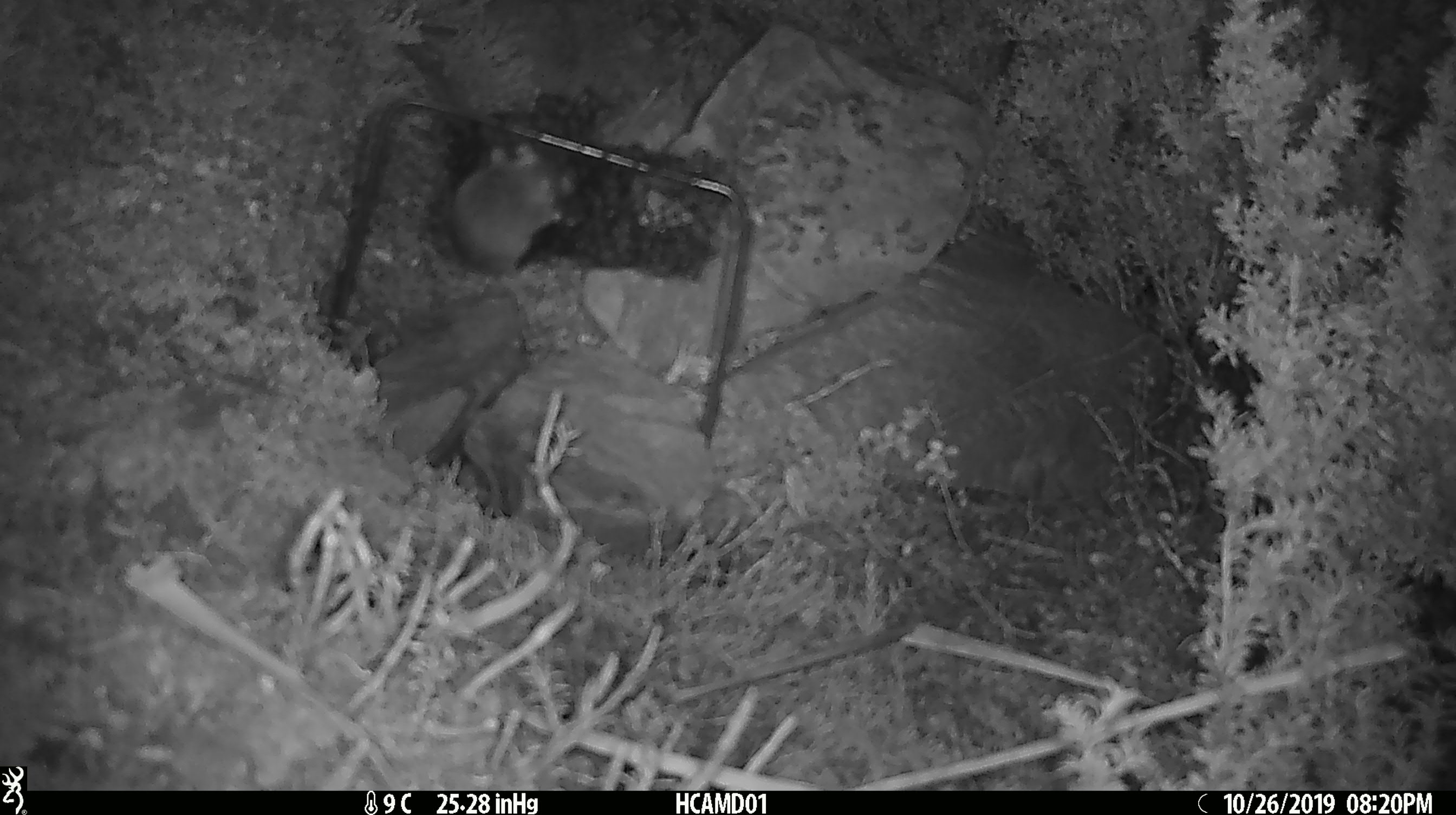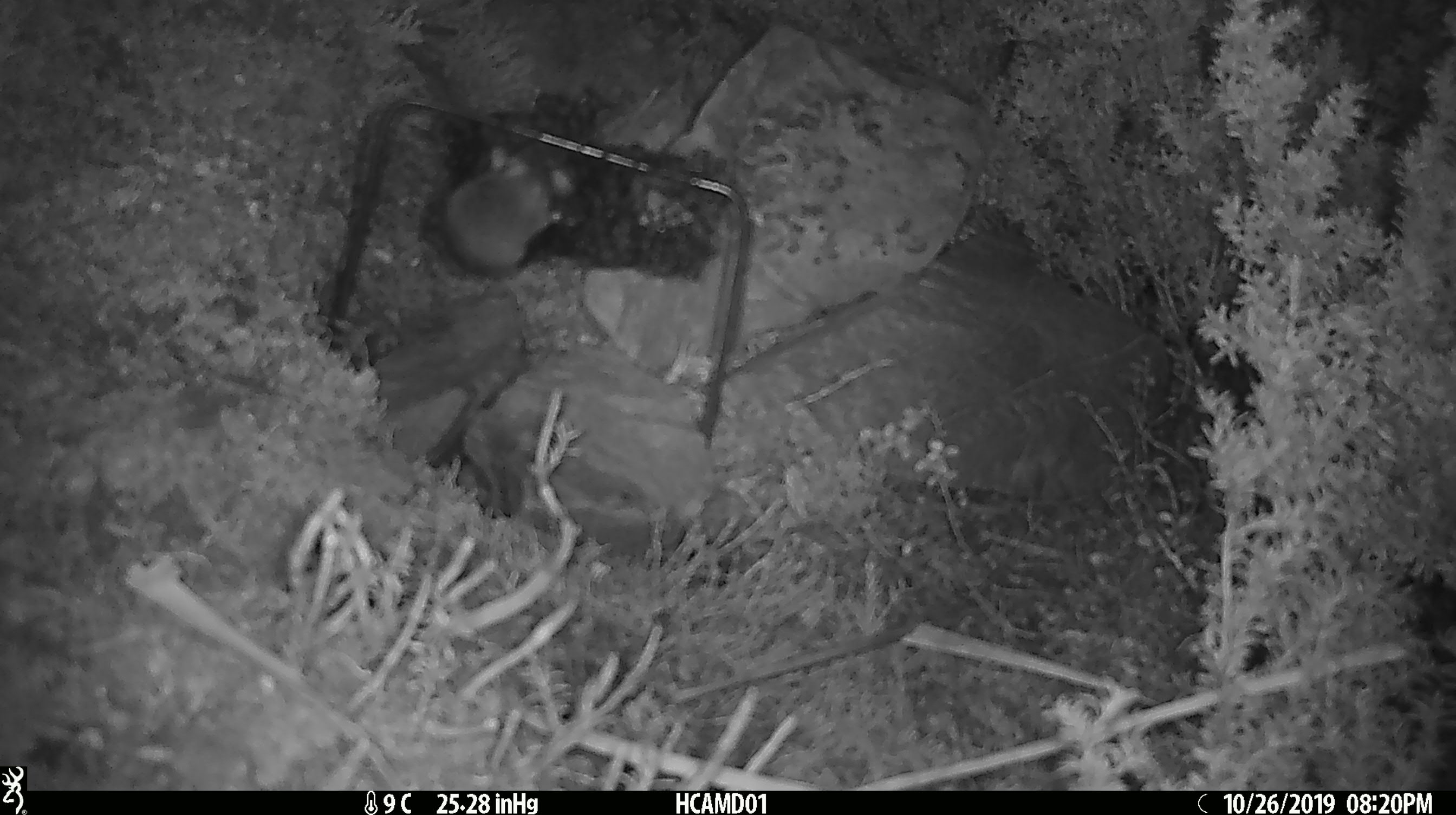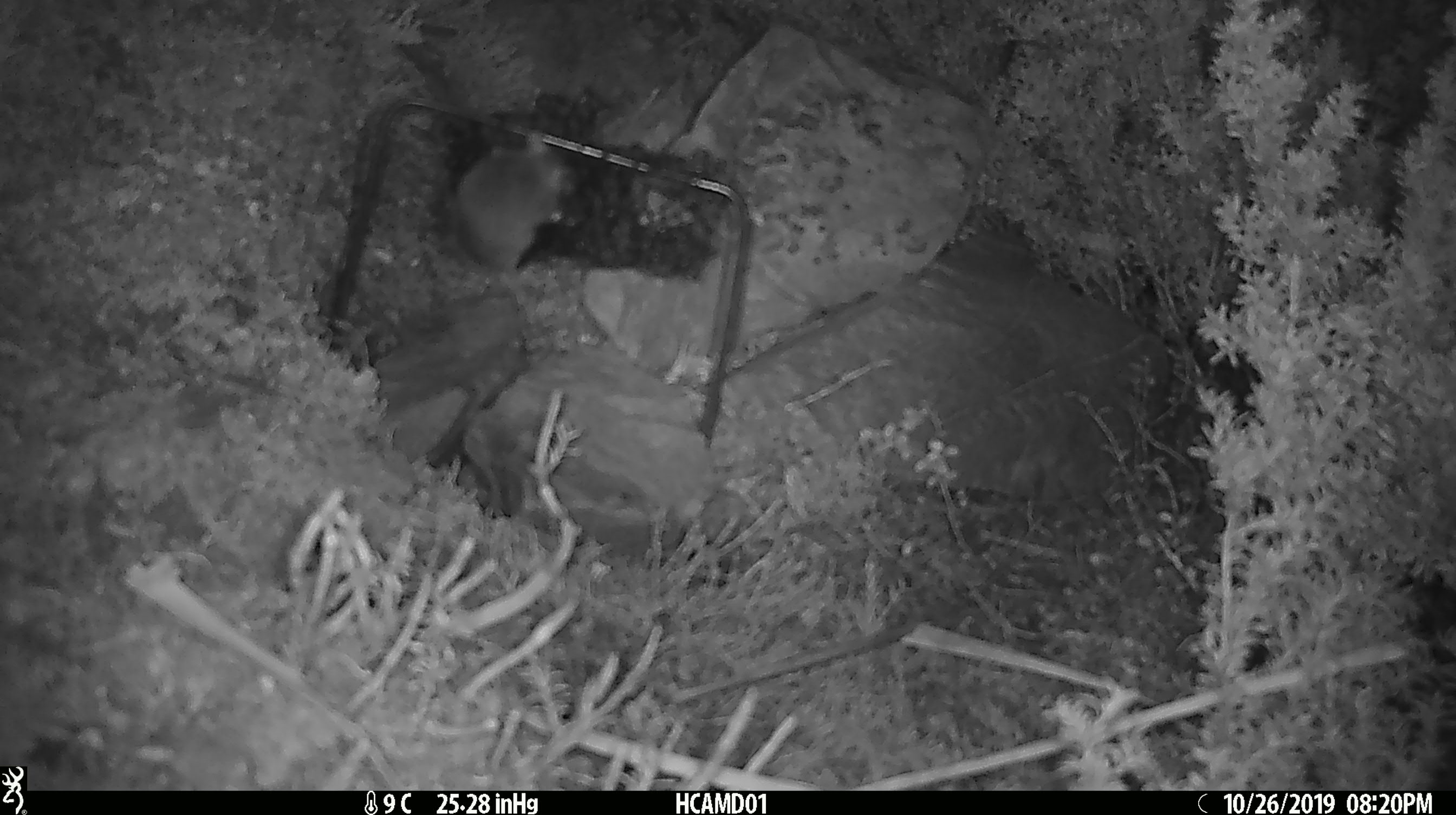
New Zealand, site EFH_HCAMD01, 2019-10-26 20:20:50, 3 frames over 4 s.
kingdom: Animalia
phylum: Chordata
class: Mammalia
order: Rodentia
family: Muridae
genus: Mus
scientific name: Mus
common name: mouse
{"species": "mouse (Mus)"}